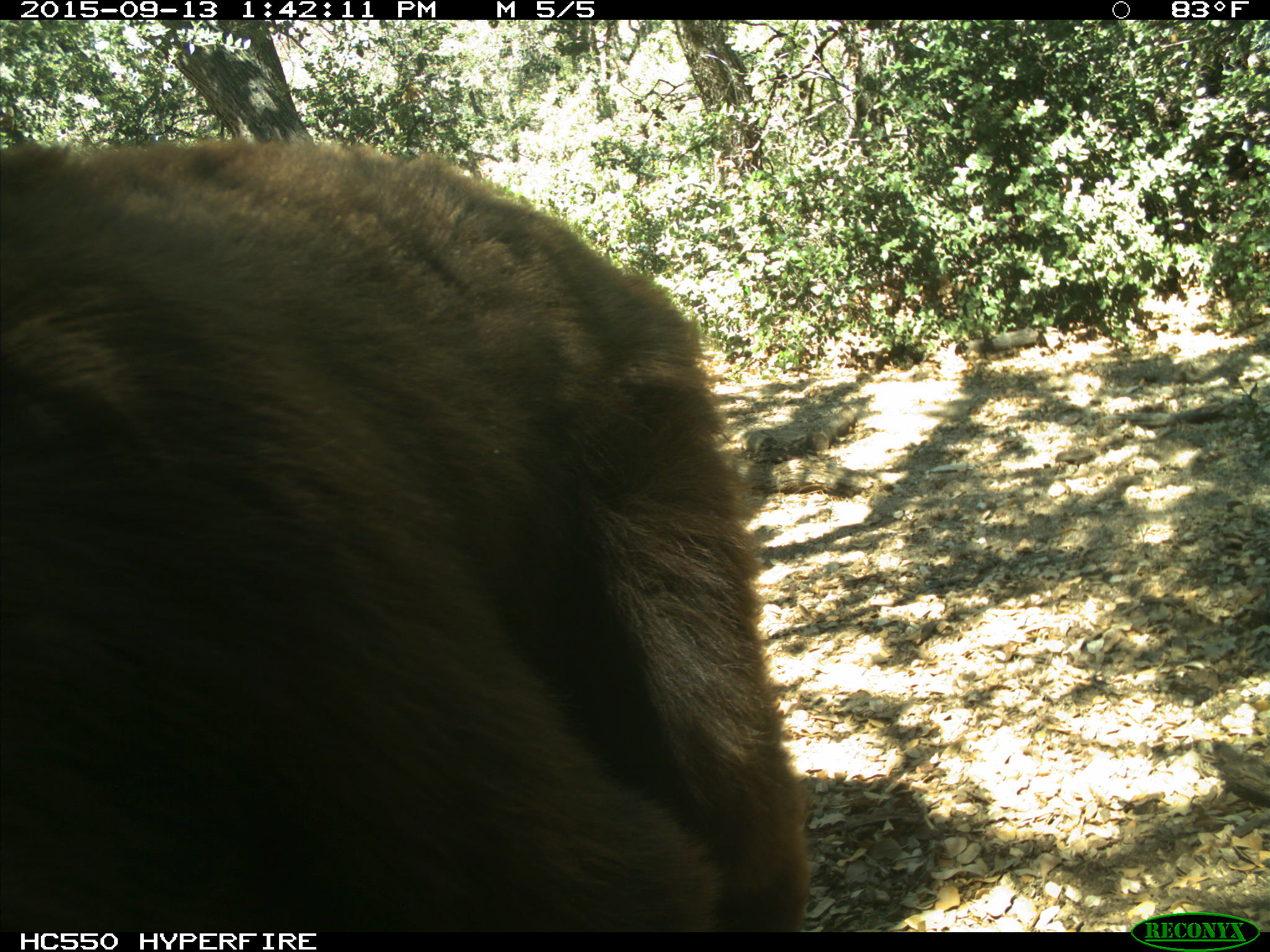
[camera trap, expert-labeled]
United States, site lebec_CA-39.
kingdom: Animalia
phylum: Chordata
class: Mammalia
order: Carnivora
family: Ursidae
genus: Ursus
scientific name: Ursus americanus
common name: american black bear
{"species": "Ursus americanus (american black bear)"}